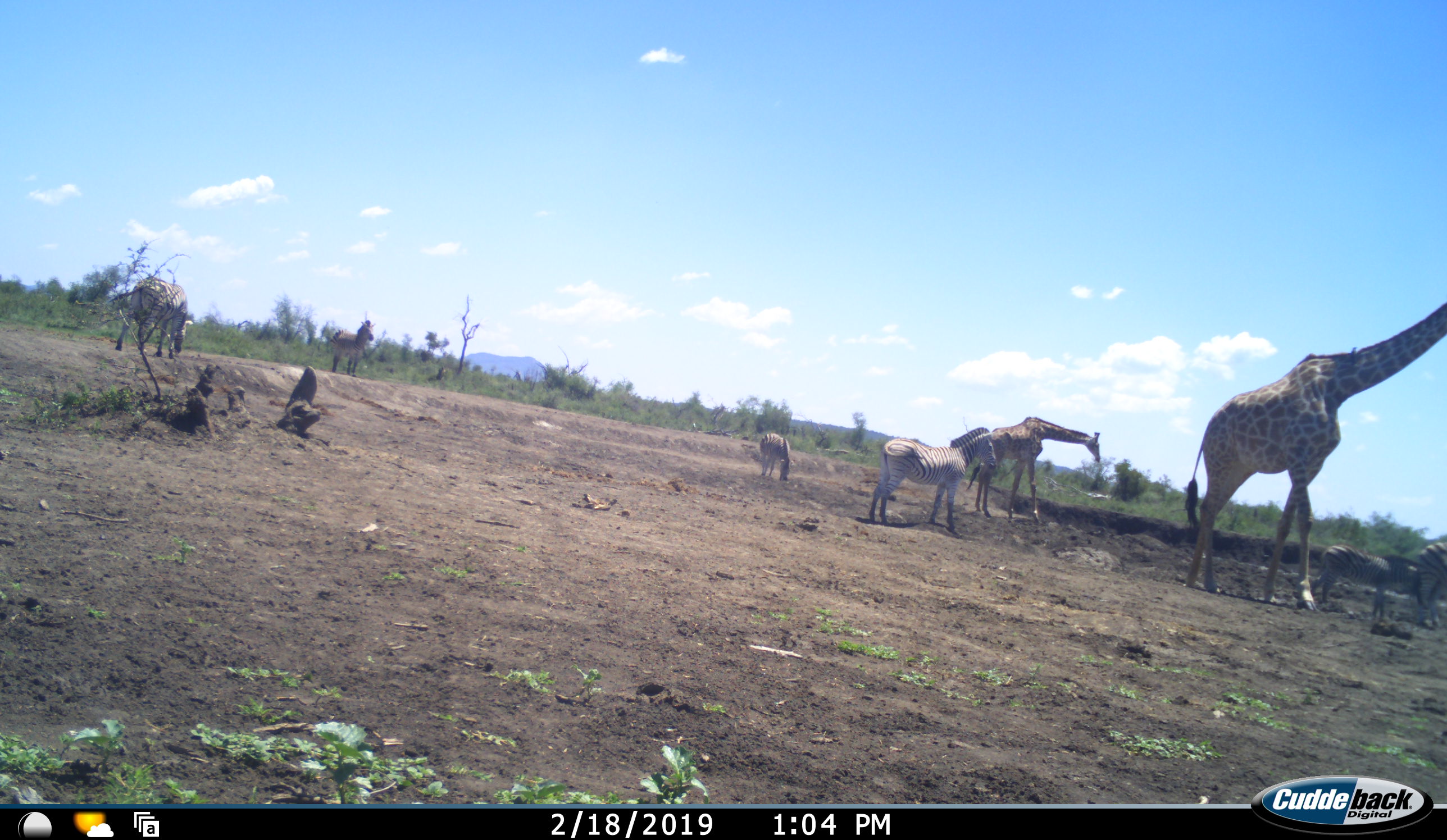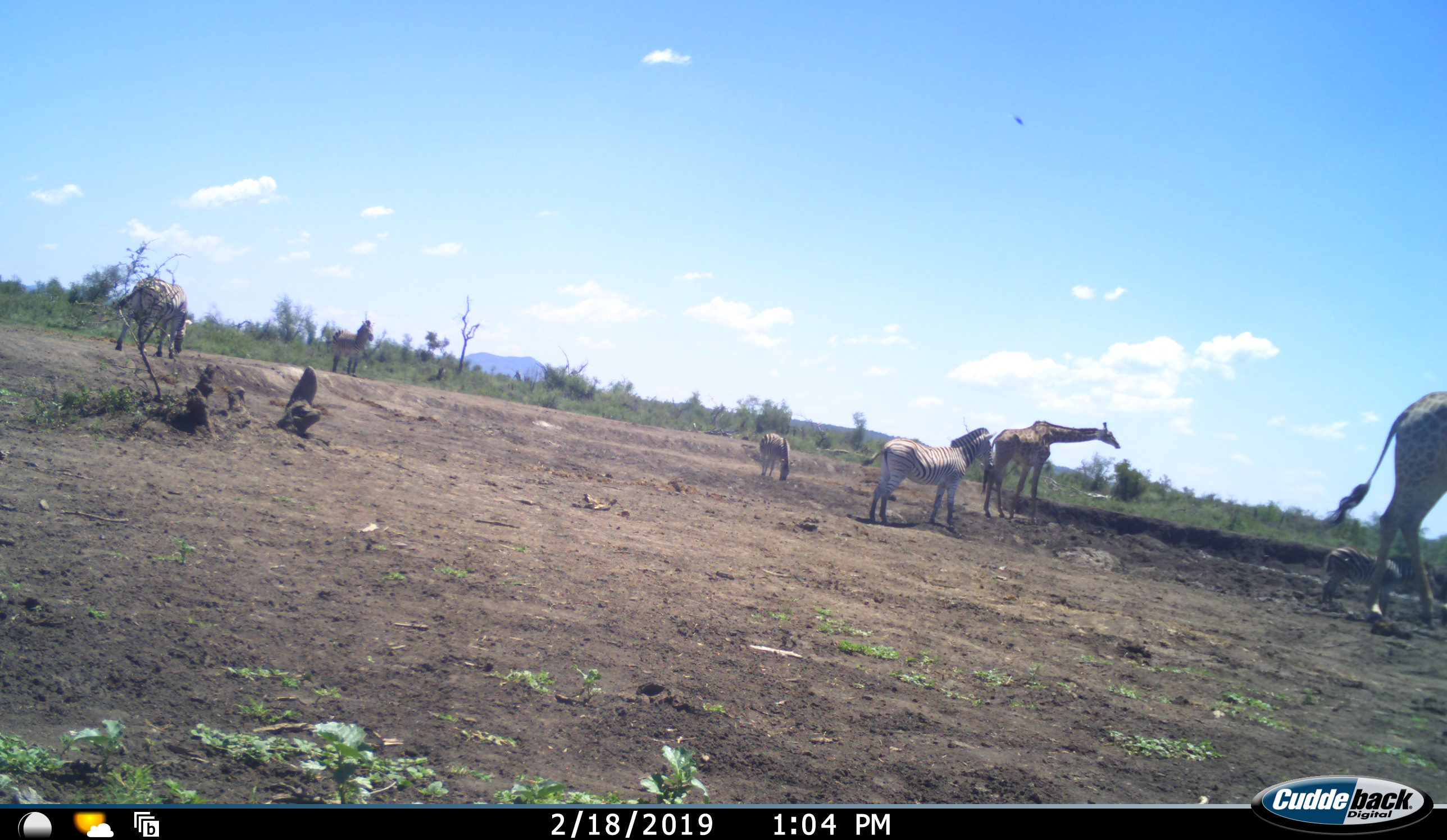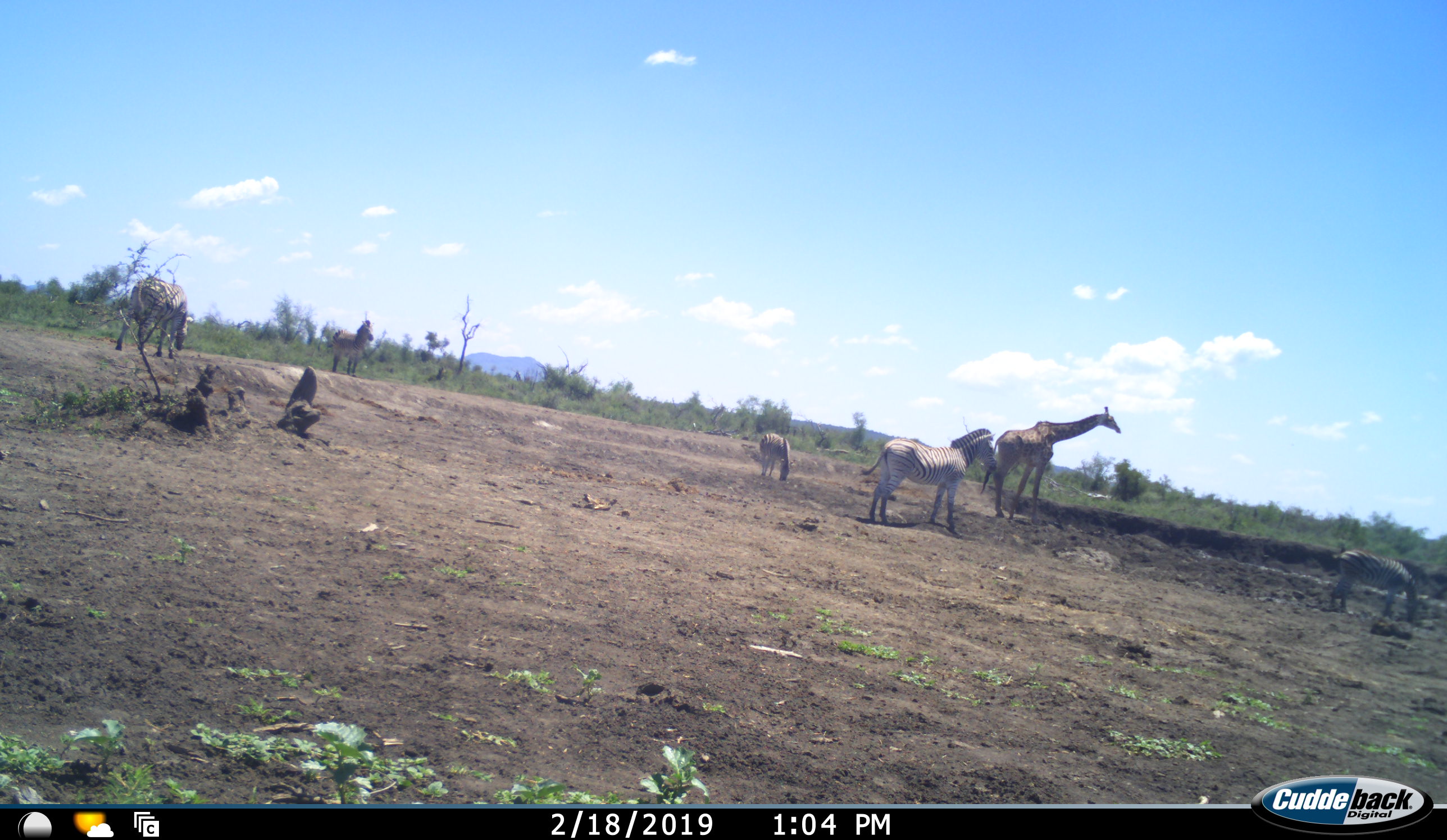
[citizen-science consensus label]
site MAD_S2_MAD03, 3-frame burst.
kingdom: Animalia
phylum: Chordata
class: Mammalia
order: Artiodactyla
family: Giraffidae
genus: Giraffa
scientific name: Giraffa camelopardalis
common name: giraffe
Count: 2.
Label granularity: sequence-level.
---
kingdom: Animalia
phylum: Chordata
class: Mammalia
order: Perissodactyla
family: Equidae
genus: Equus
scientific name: Equus quagga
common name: plains zebra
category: zebraplains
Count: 6.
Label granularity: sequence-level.